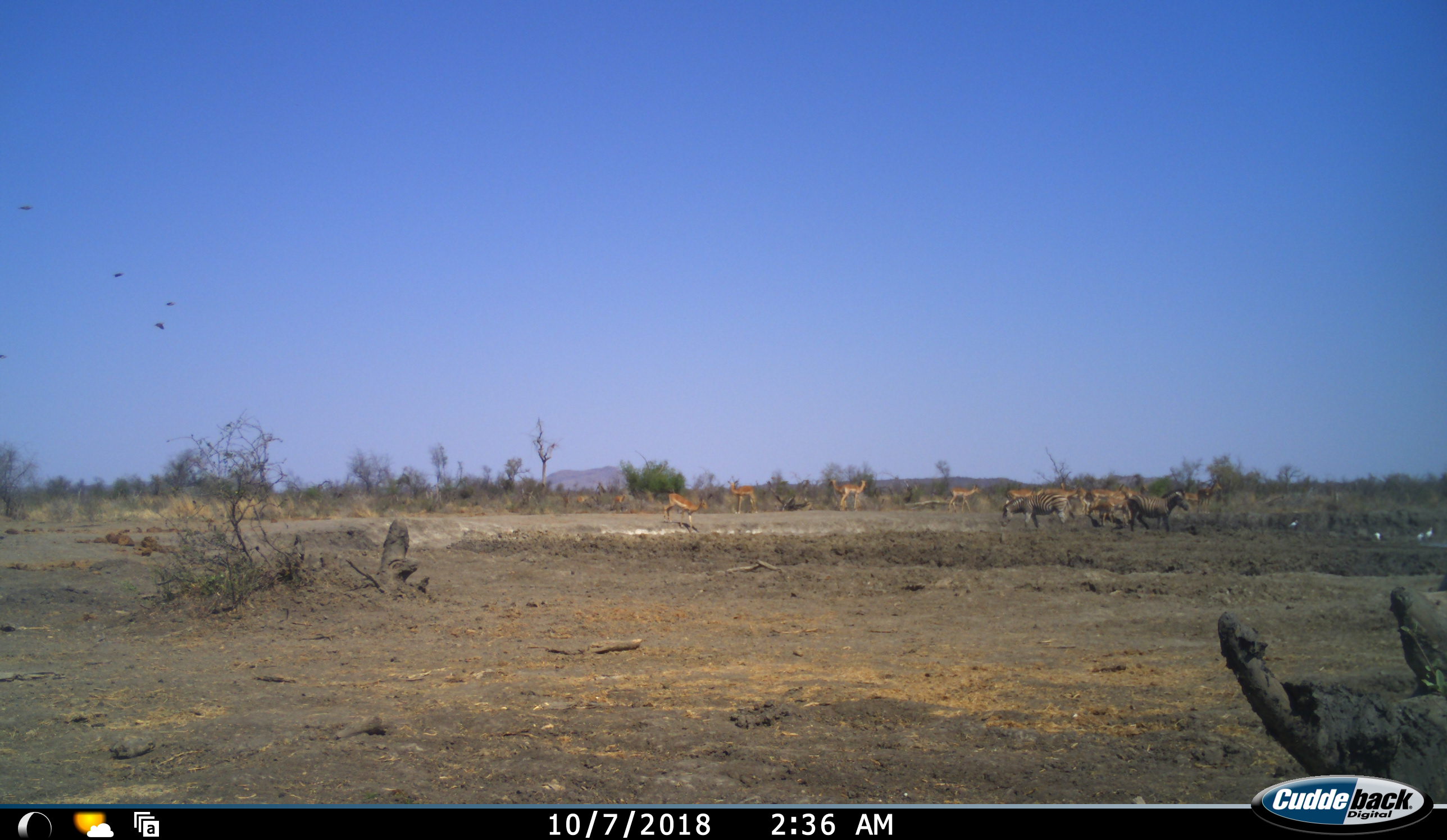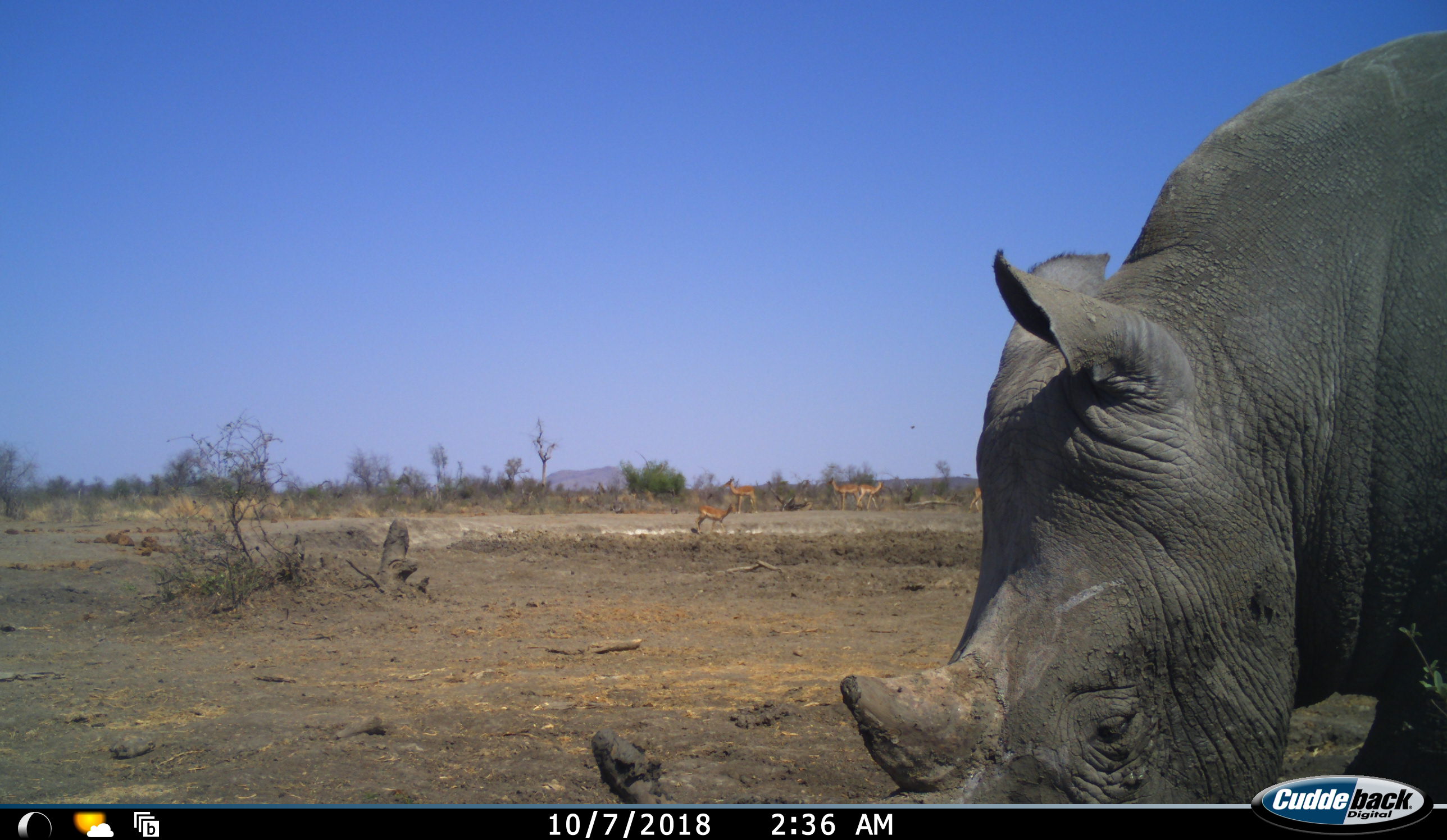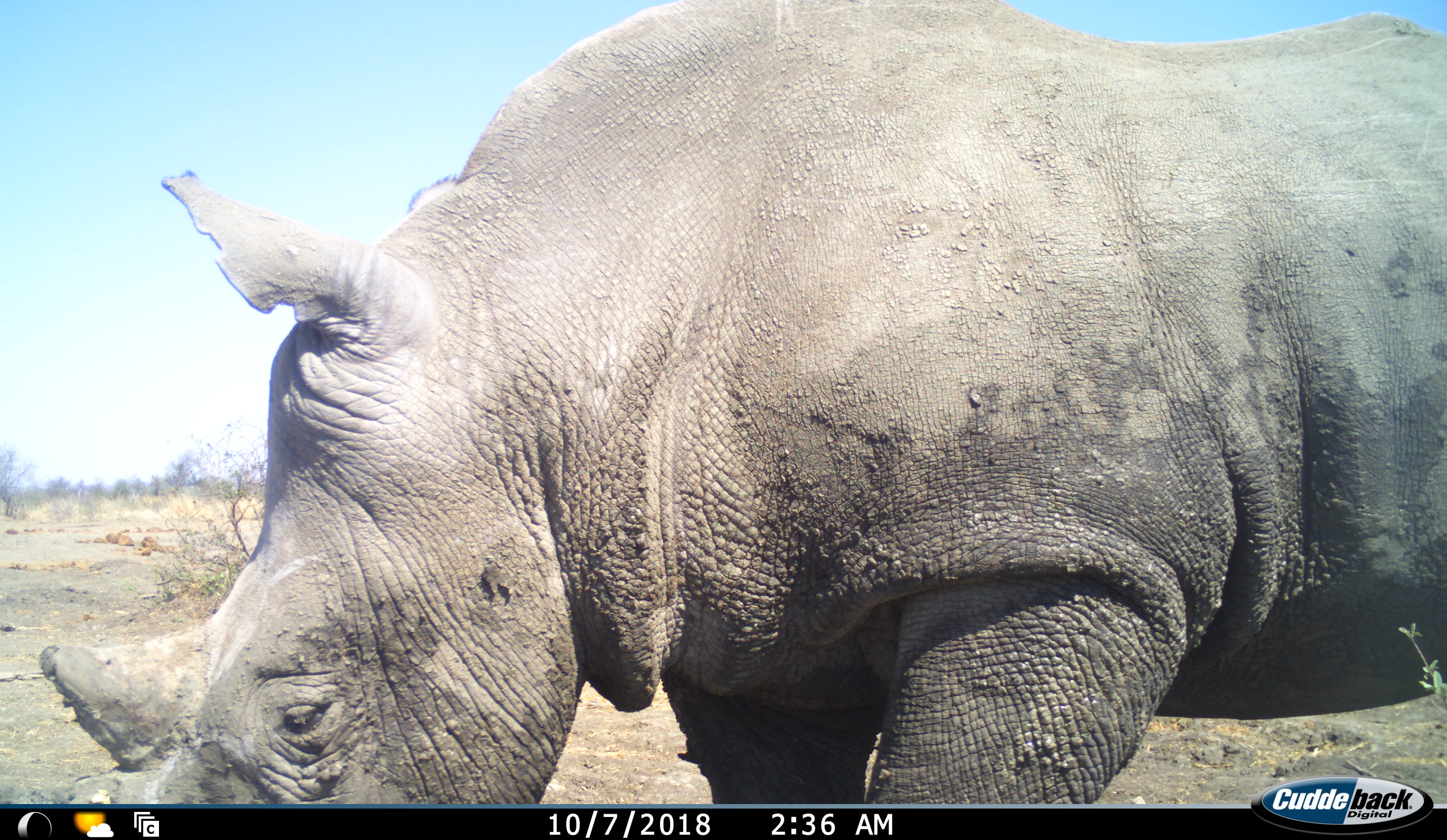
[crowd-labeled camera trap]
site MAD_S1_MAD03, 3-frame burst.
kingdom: Animalia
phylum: Chordata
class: Mammalia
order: Artiodactyla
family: Bovidae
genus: Aepyceros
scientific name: Aepyceros melampus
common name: impala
Impala (Aepyceros melampus), count 8. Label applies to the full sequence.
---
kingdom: Animalia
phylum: Chordata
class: Mammalia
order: Perissodactyla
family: Rhinocerotidae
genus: Ceratotherium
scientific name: Ceratotherium simum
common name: white rhinoceros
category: rhinoceroswhite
Rhinoceroswhite (white rhinoceros) (Ceratotherium simum), count 1. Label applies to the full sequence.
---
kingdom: Animalia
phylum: Chordata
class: Mammalia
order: Perissodactyla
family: Equidae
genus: Equus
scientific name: Equus quagga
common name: plains zebra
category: zebraplains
Zebraplains (plains zebra) (Equus quagga), count 2. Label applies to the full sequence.